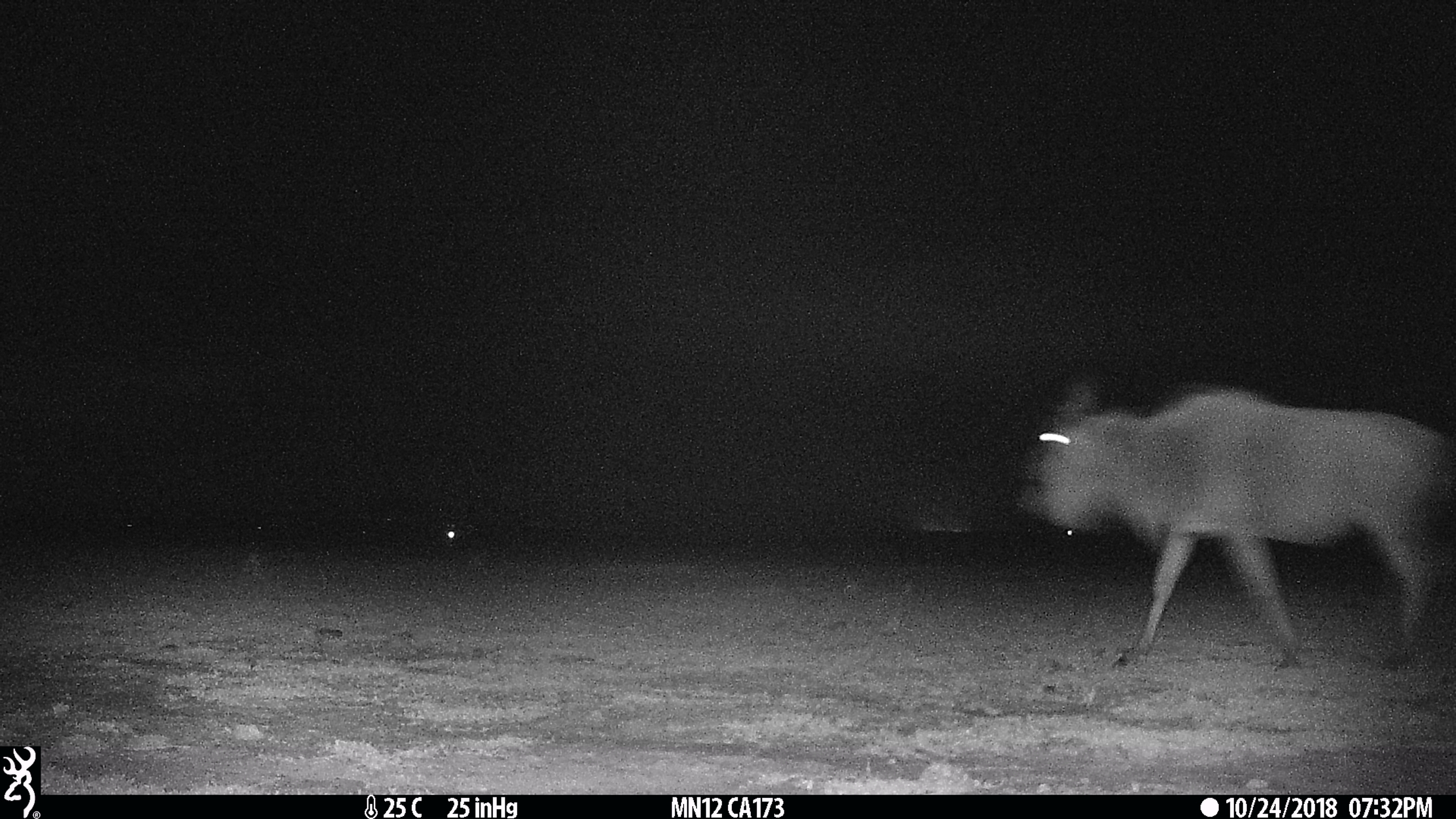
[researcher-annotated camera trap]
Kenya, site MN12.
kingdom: Animalia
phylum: Chordata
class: Mammalia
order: Artiodactyla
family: Bovidae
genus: Connochaetes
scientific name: Connochaetes taurinus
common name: blue wildebeest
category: wildebeest